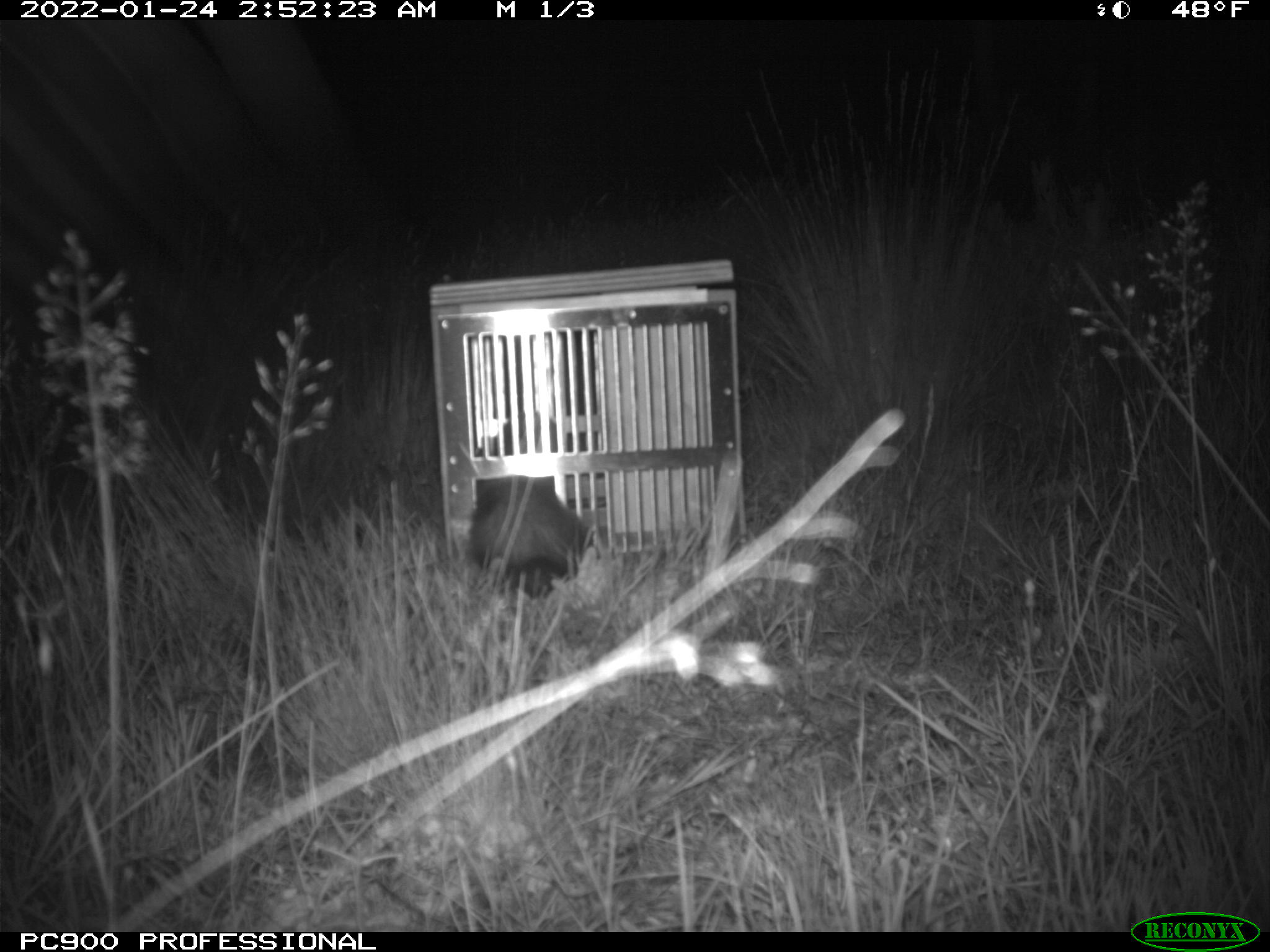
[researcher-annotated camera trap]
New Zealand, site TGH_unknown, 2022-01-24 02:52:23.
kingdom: Animalia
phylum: Chordata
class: Mammalia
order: Carnivora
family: Mustelidae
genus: Mustela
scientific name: Mustela furo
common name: ferret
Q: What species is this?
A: Ferret (Mustela furo).